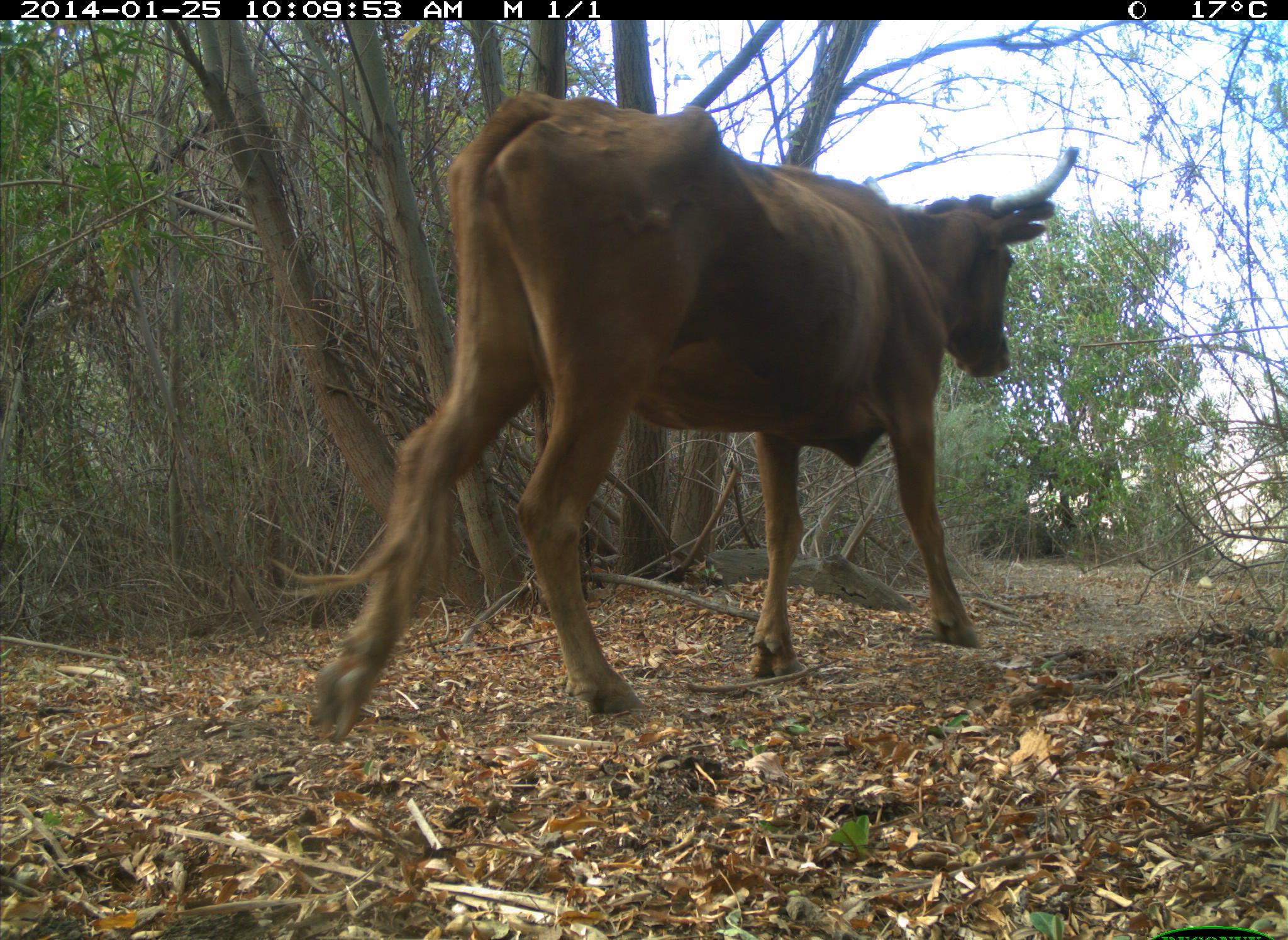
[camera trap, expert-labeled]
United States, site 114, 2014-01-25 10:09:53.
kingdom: Animalia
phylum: Chordata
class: Mammalia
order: Artiodactyla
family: Bovidae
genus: Bos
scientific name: Bos taurus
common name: cow